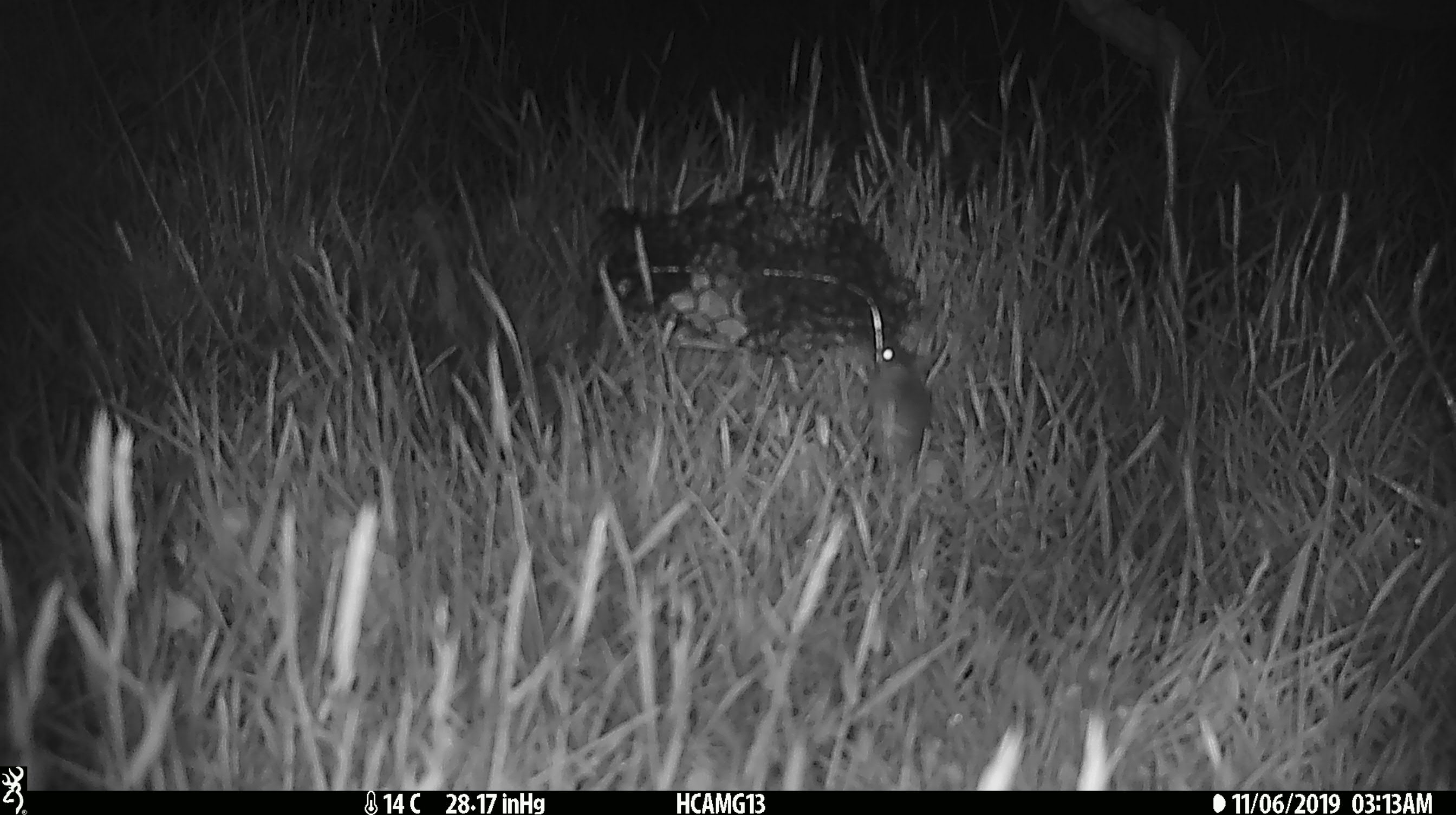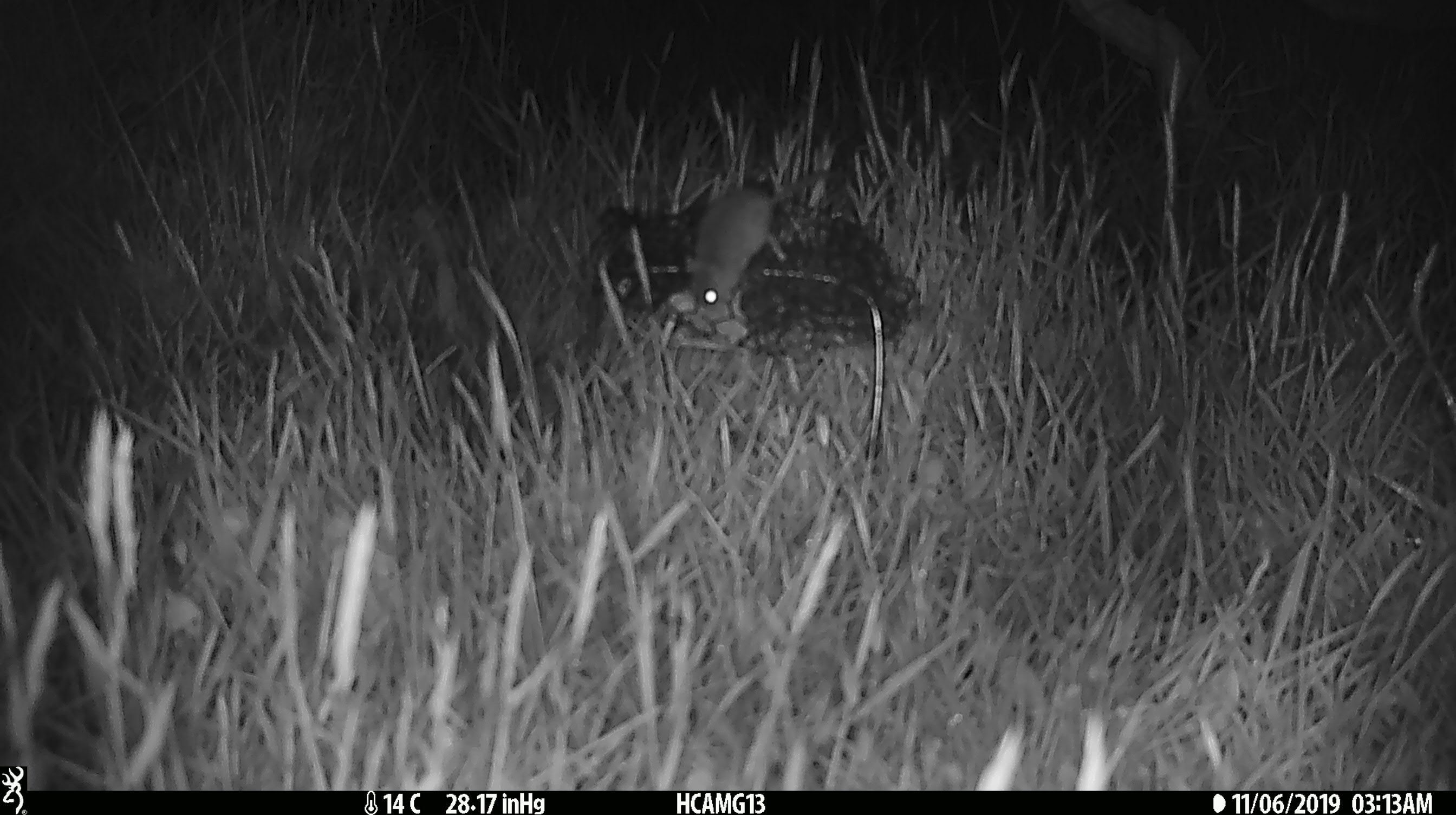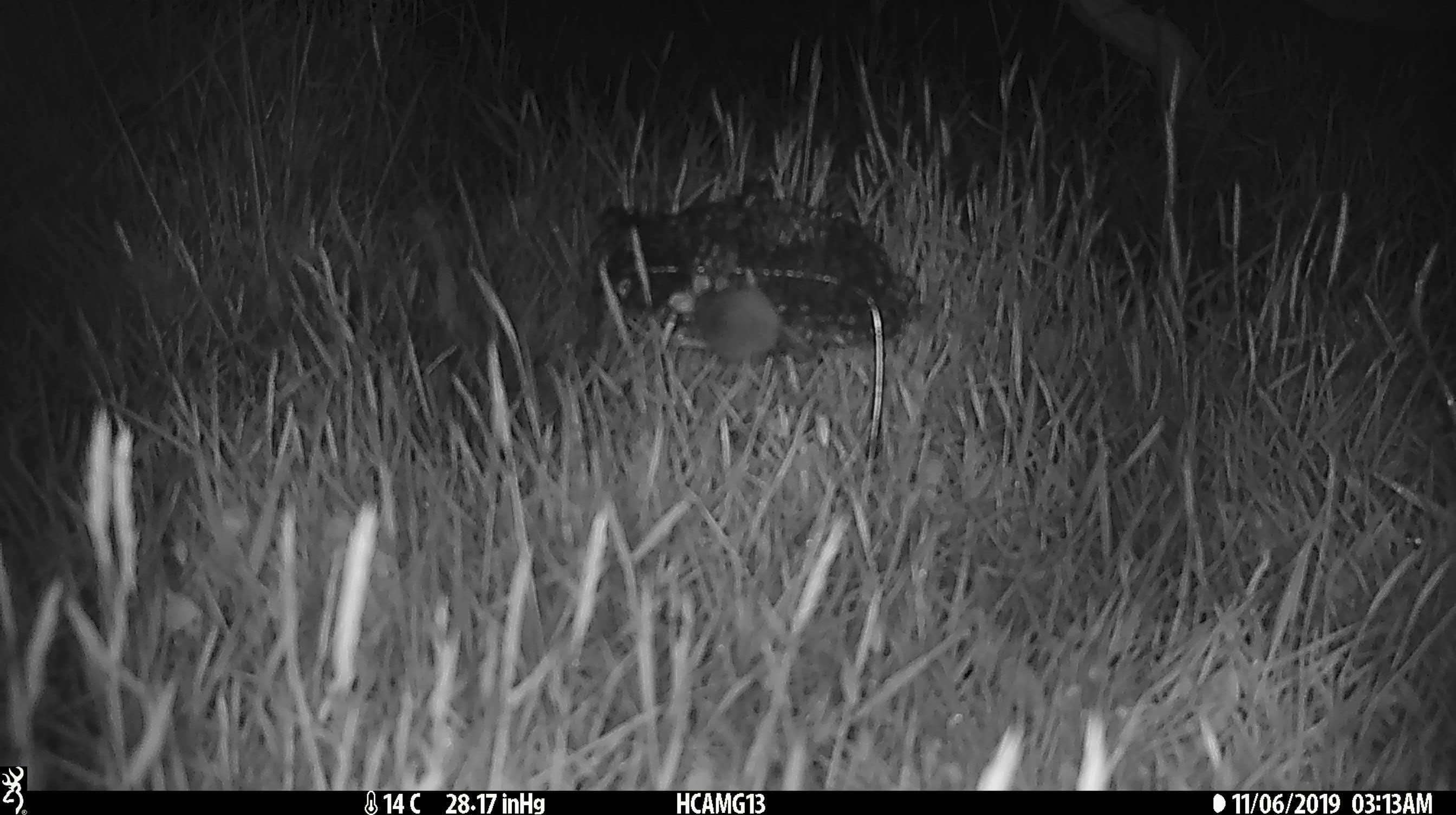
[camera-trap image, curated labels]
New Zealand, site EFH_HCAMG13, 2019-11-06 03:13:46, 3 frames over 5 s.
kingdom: Animalia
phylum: Chordata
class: Mammalia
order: Rodentia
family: Muridae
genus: Mus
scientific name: Mus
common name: mouse